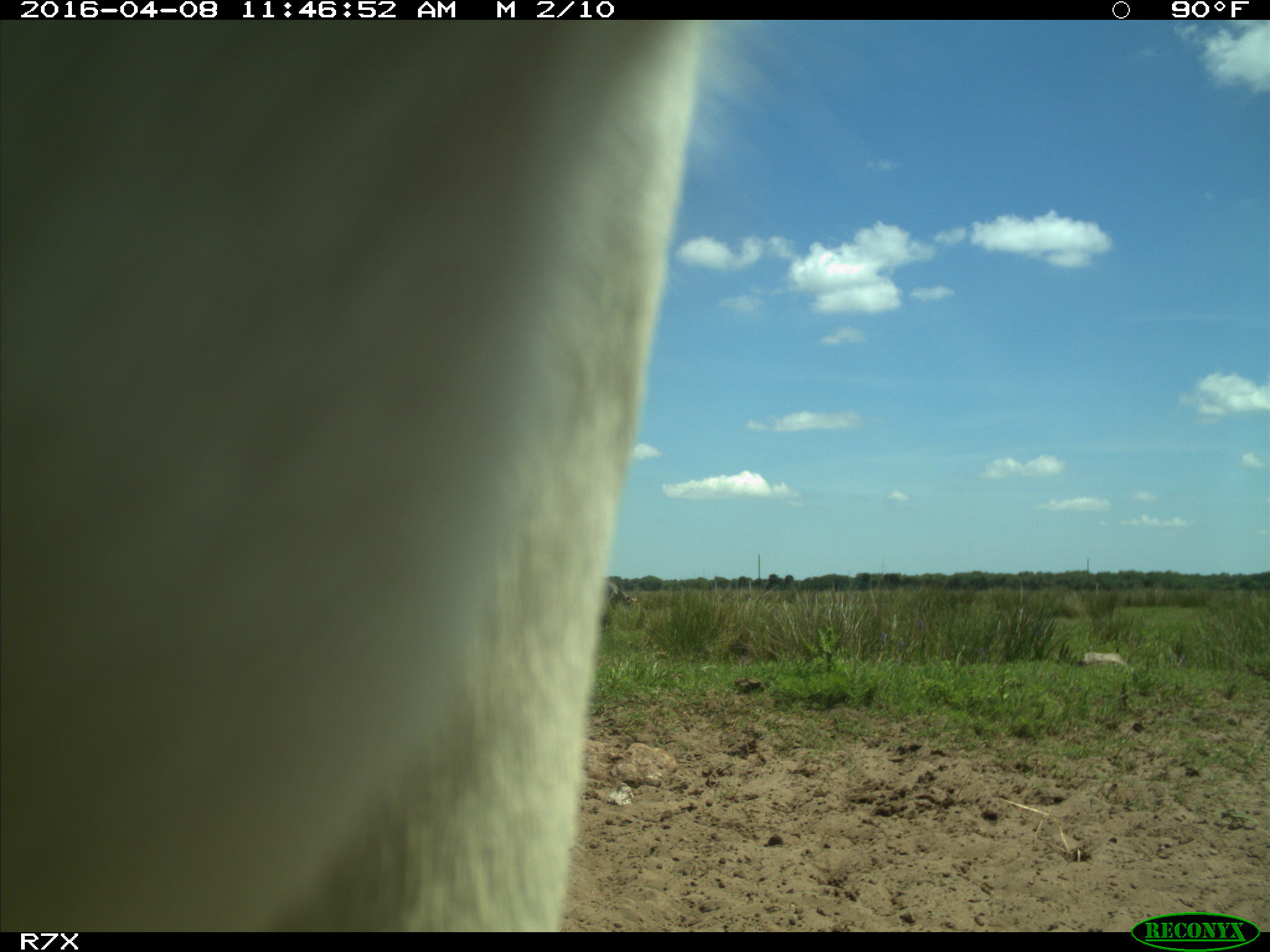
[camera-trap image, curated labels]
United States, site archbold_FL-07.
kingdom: Animalia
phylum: Chordata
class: Mammalia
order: Artiodactyla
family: Bovidae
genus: Bos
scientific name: Bos taurus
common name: domestic cow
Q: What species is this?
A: Bos taurus (domestic cow).